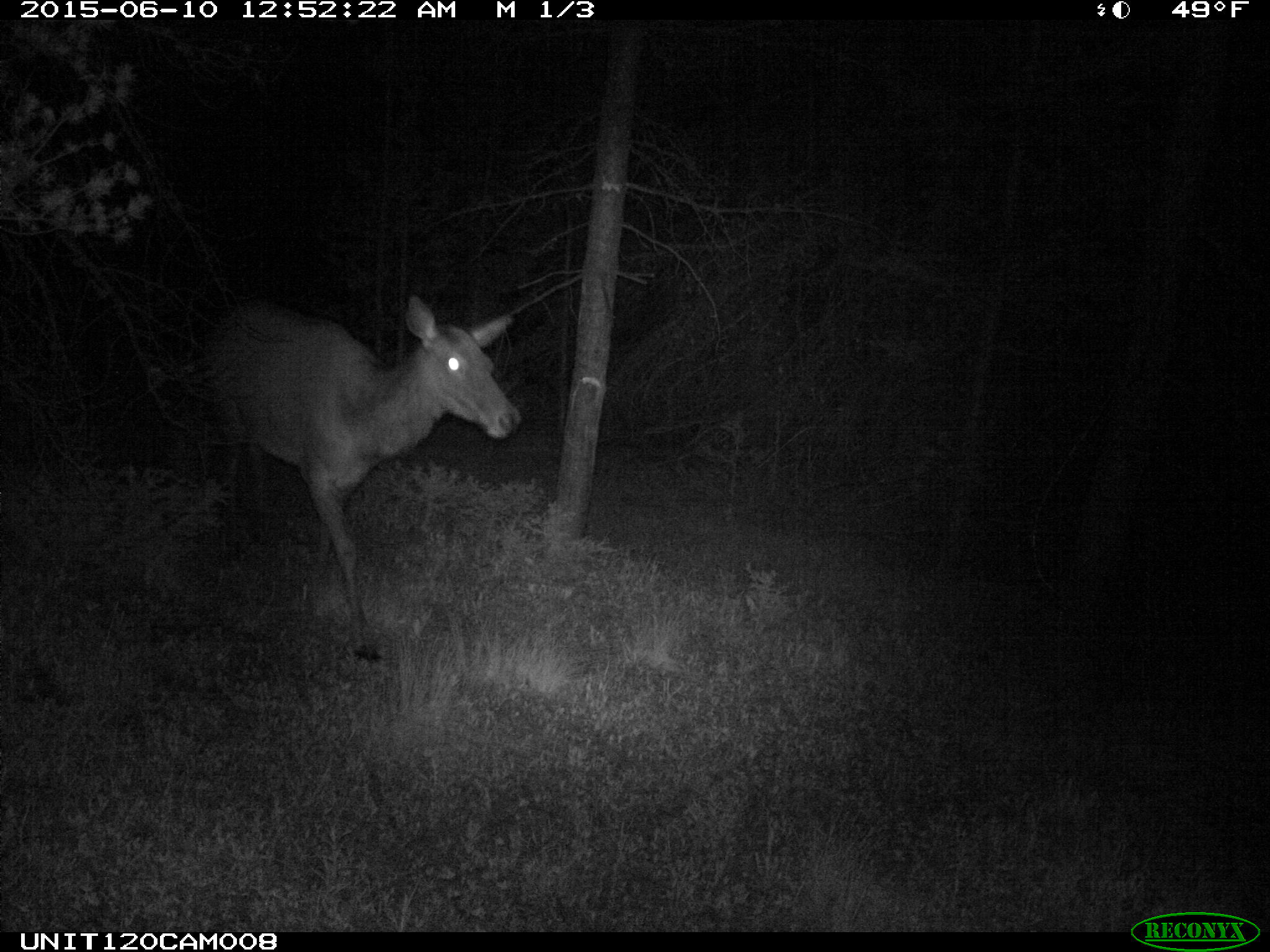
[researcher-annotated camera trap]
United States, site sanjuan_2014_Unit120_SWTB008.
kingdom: Animalia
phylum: Chordata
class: Mammalia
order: Artiodactyla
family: Cervidae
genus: Cervus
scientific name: Cervus elaphus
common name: red deer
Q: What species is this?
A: Cervus elaphus (red deer).